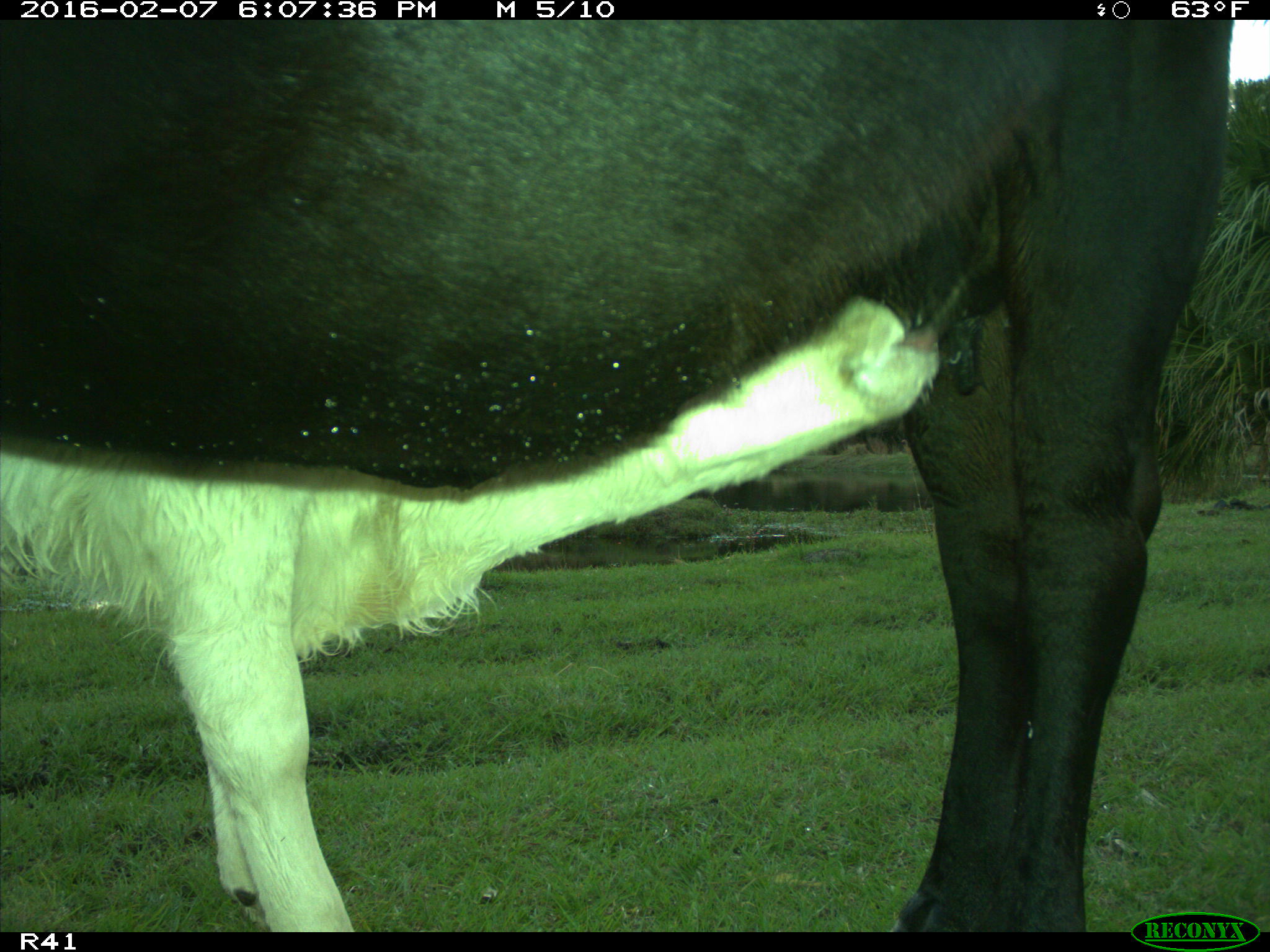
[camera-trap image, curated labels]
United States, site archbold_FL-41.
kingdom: Animalia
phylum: Chordata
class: Mammalia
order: Artiodactyla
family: Bovidae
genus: Bos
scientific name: Bos taurus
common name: domestic cow